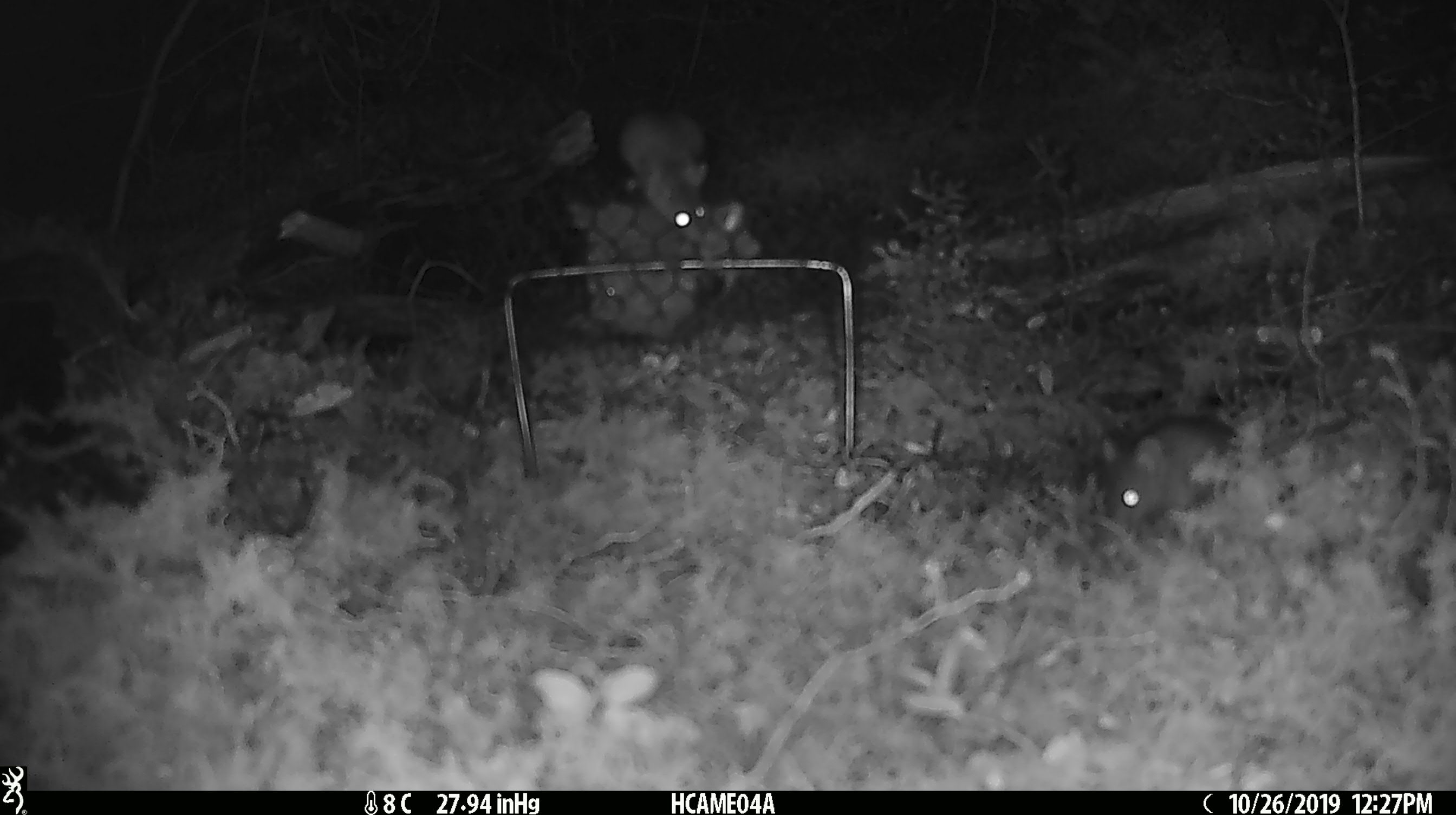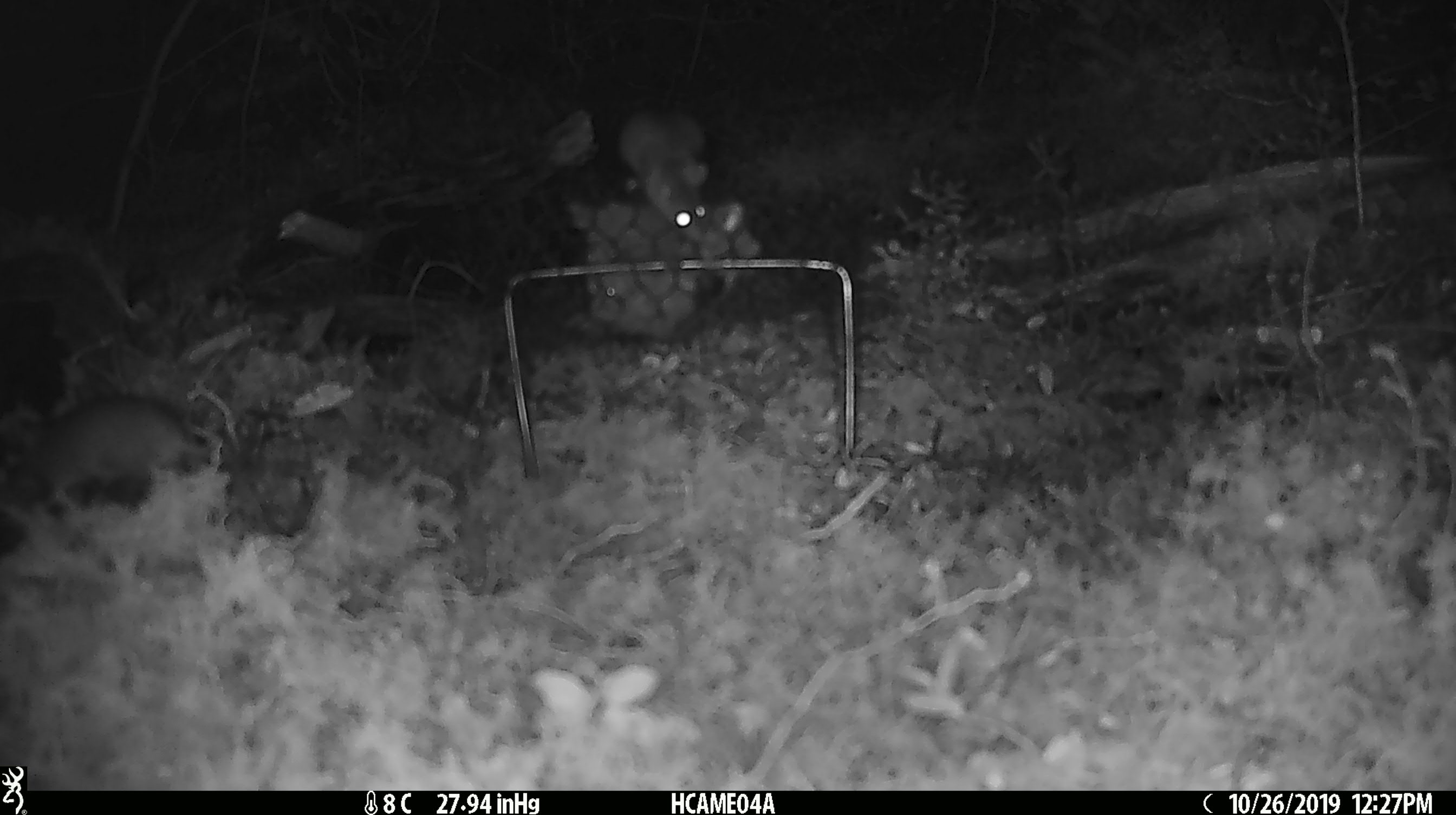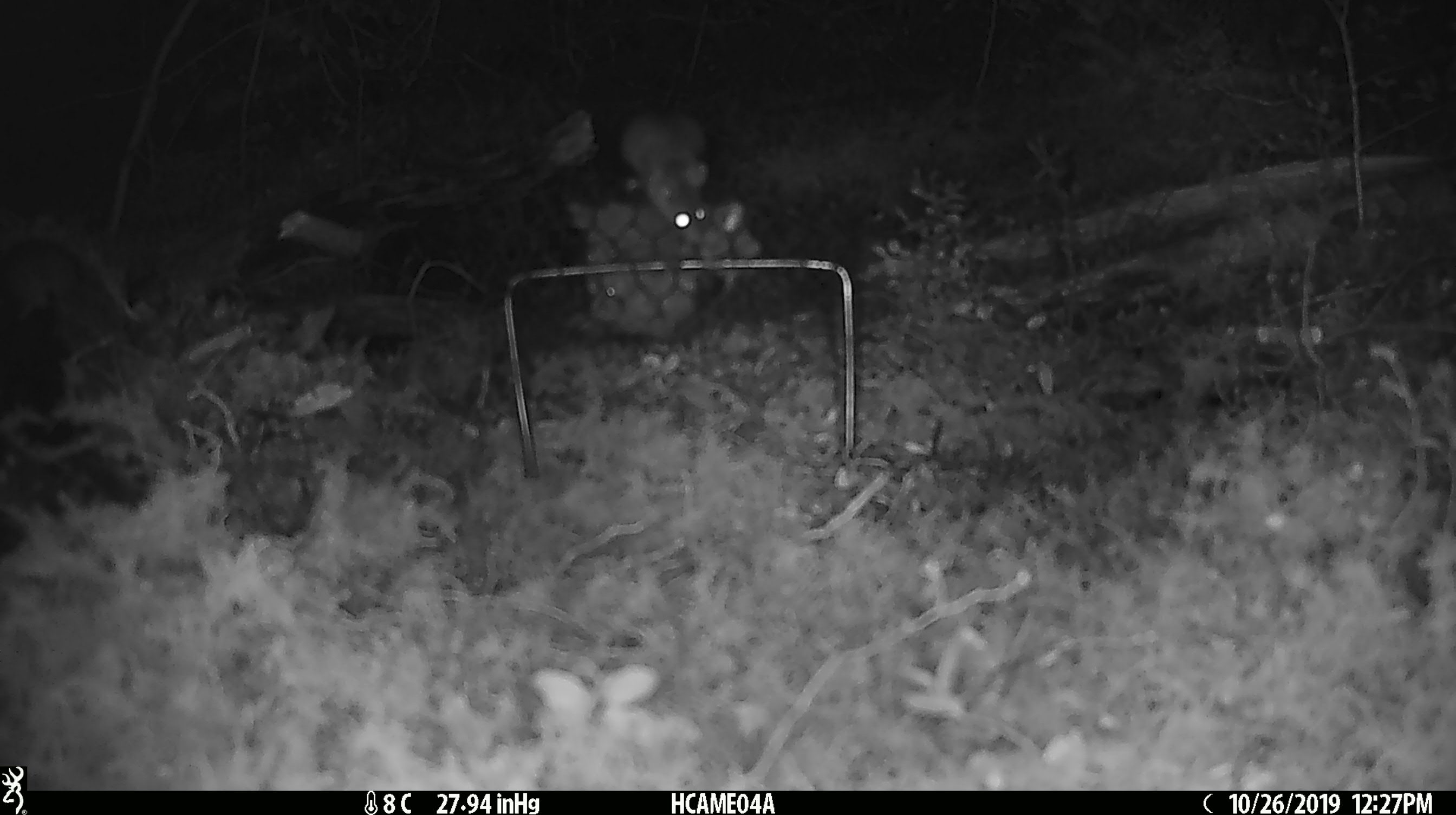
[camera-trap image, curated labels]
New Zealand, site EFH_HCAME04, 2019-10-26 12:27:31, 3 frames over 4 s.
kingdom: Animalia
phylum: Chordata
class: Mammalia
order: Rodentia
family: Muridae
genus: Mus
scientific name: Mus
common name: mouse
Mouse (Mus).